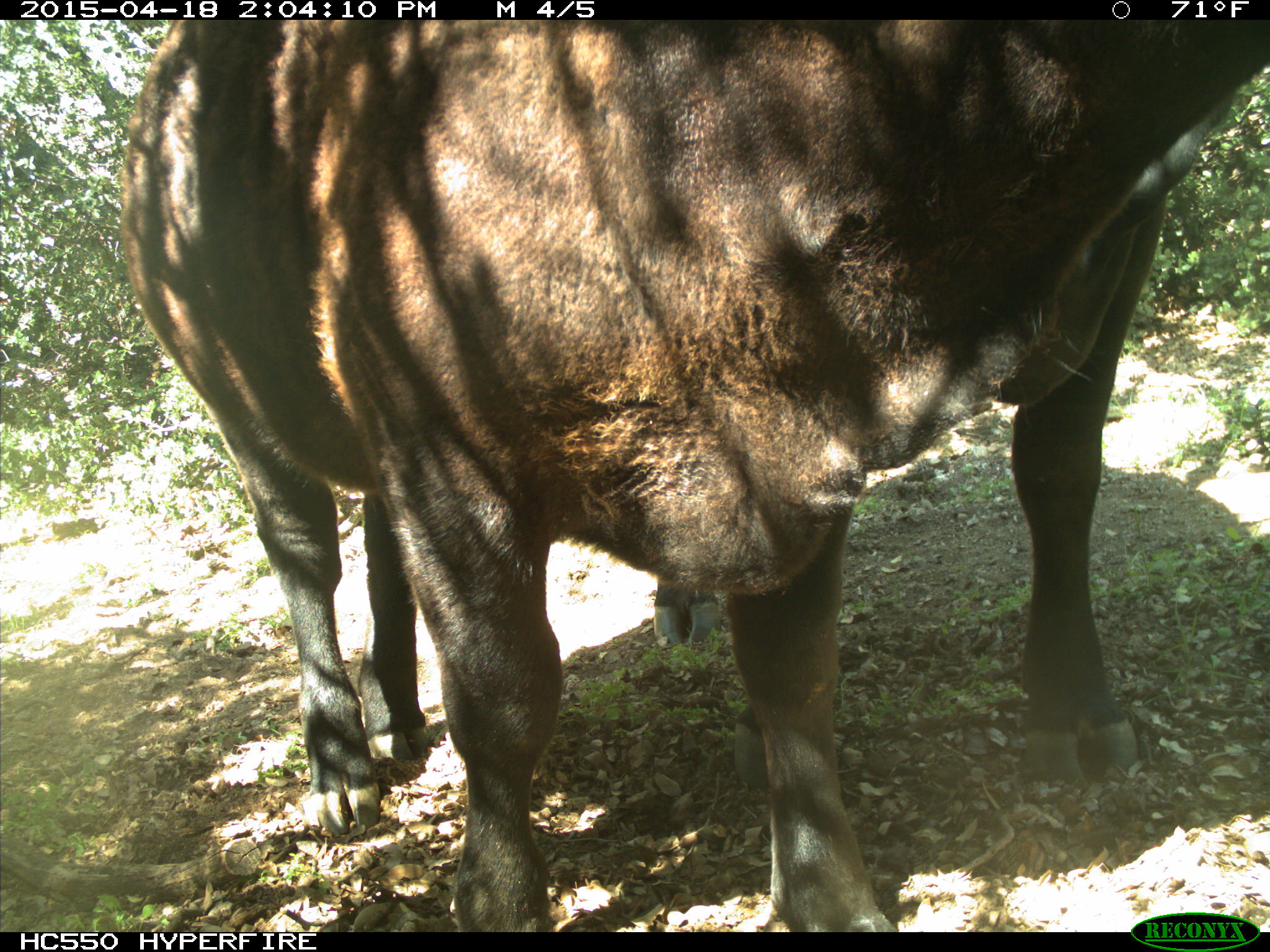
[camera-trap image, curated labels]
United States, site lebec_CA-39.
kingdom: Animalia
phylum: Chordata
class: Mammalia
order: Artiodactyla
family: Bovidae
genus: Bos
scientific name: Bos taurus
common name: domestic cow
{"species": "Bos taurus (domestic cow)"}